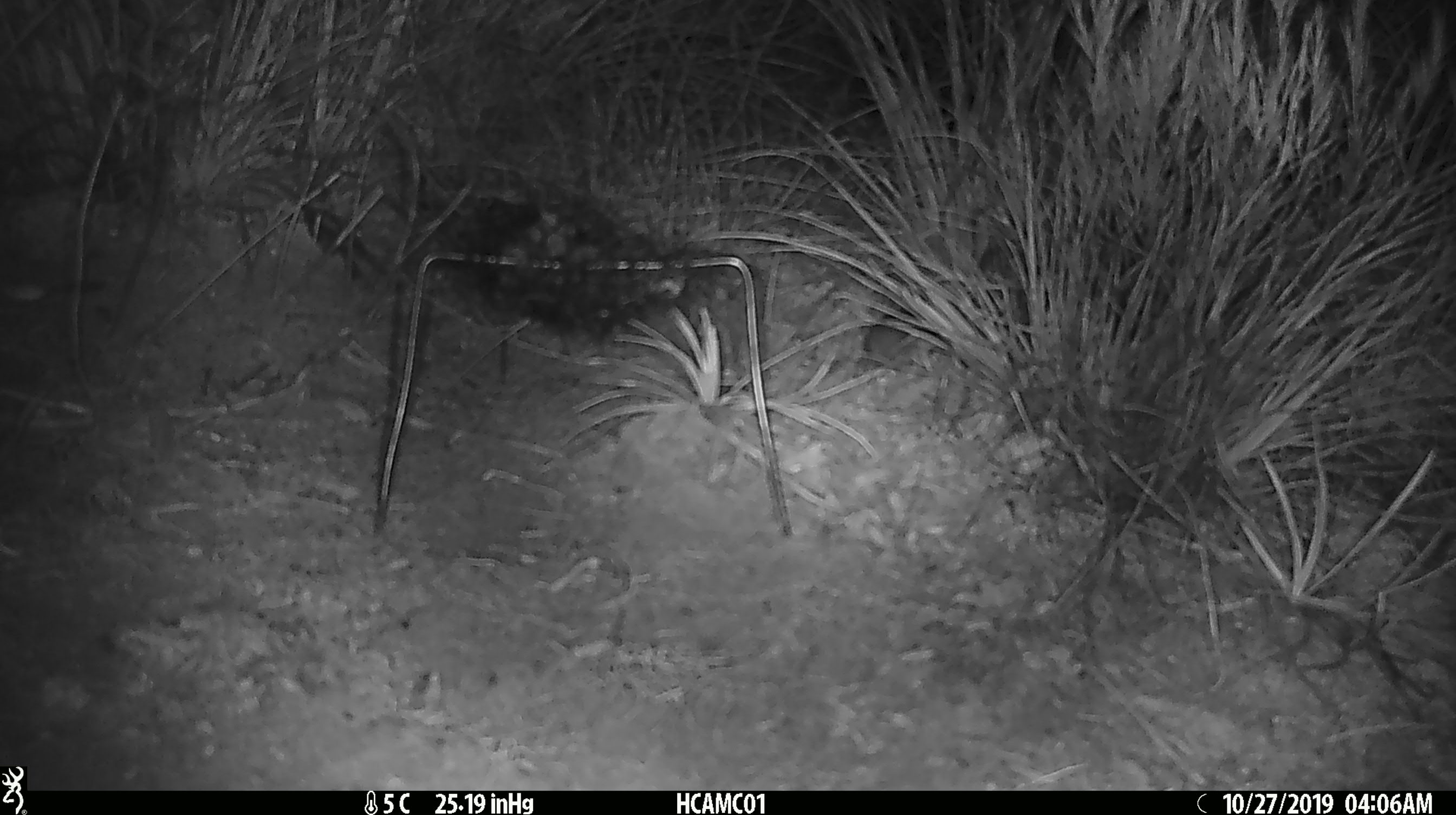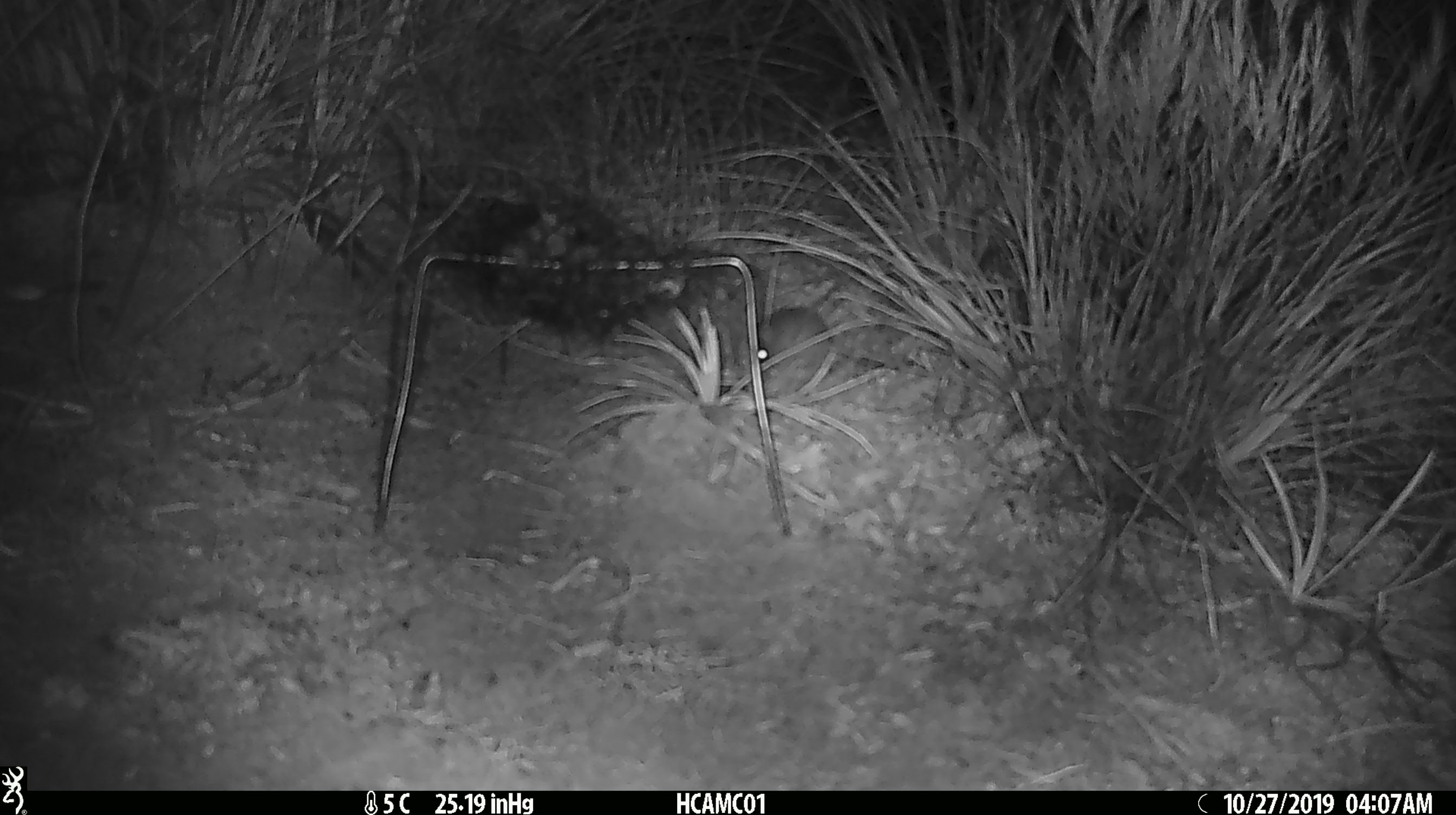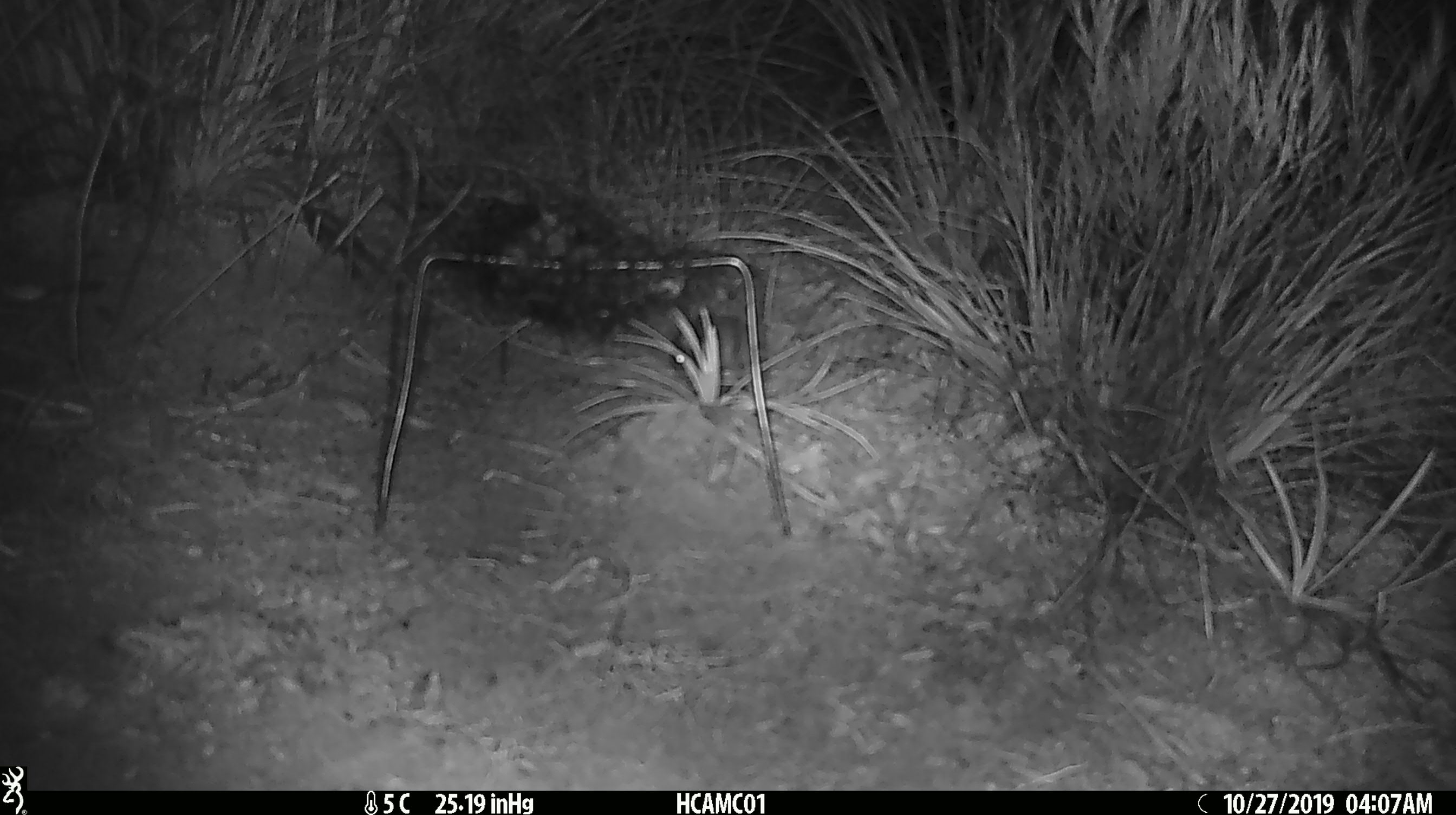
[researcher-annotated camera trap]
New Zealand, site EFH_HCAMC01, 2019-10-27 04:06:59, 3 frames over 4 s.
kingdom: Animalia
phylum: Chordata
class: Mammalia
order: Rodentia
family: Muridae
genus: Mus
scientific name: Mus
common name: mouse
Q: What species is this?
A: Mouse (Mus).